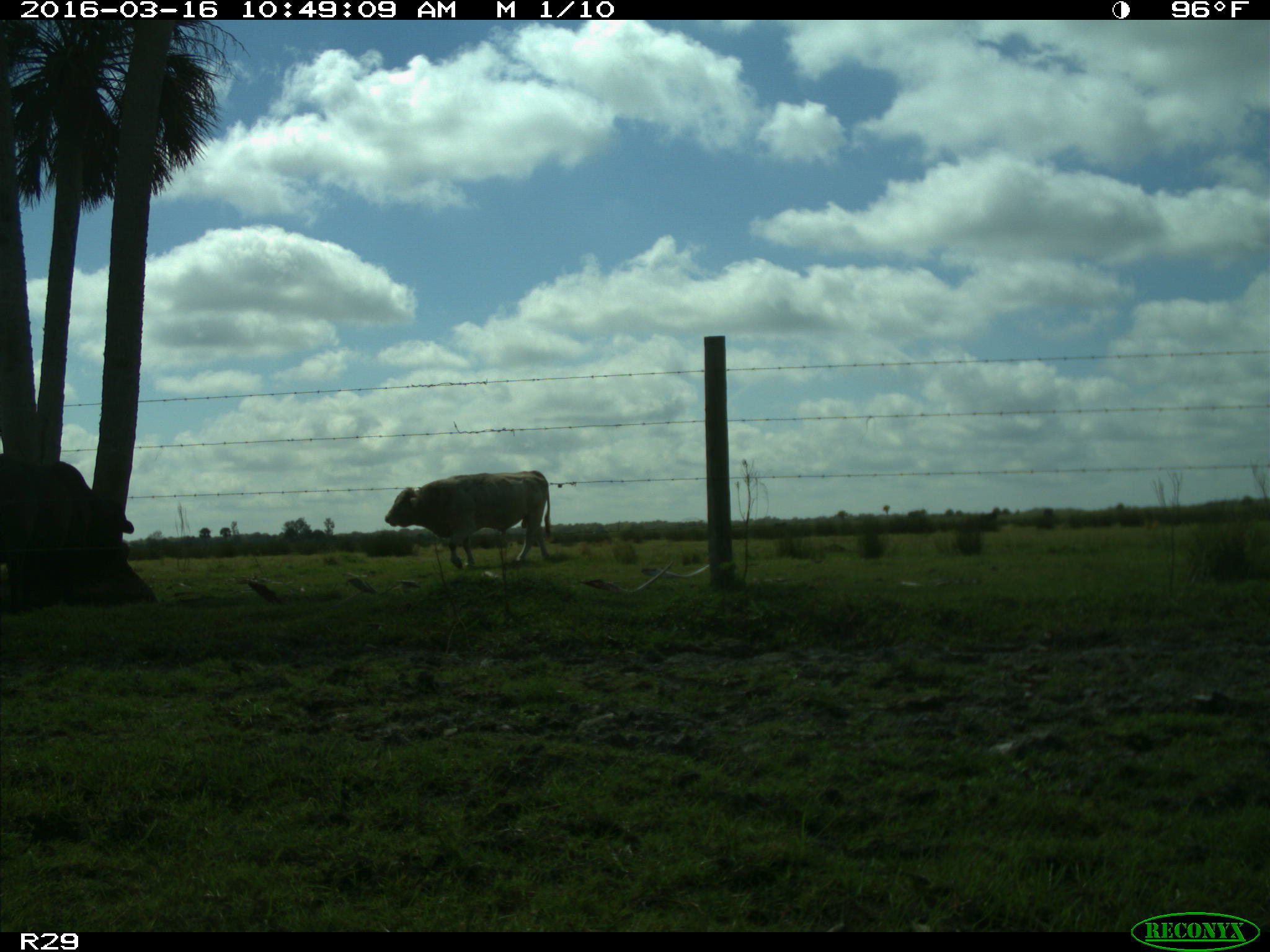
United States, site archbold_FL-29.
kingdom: Animalia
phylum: Chordata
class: Mammalia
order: Artiodactyla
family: Bovidae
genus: Bos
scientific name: Bos taurus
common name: domestic cow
Bos taurus (domestic cow).